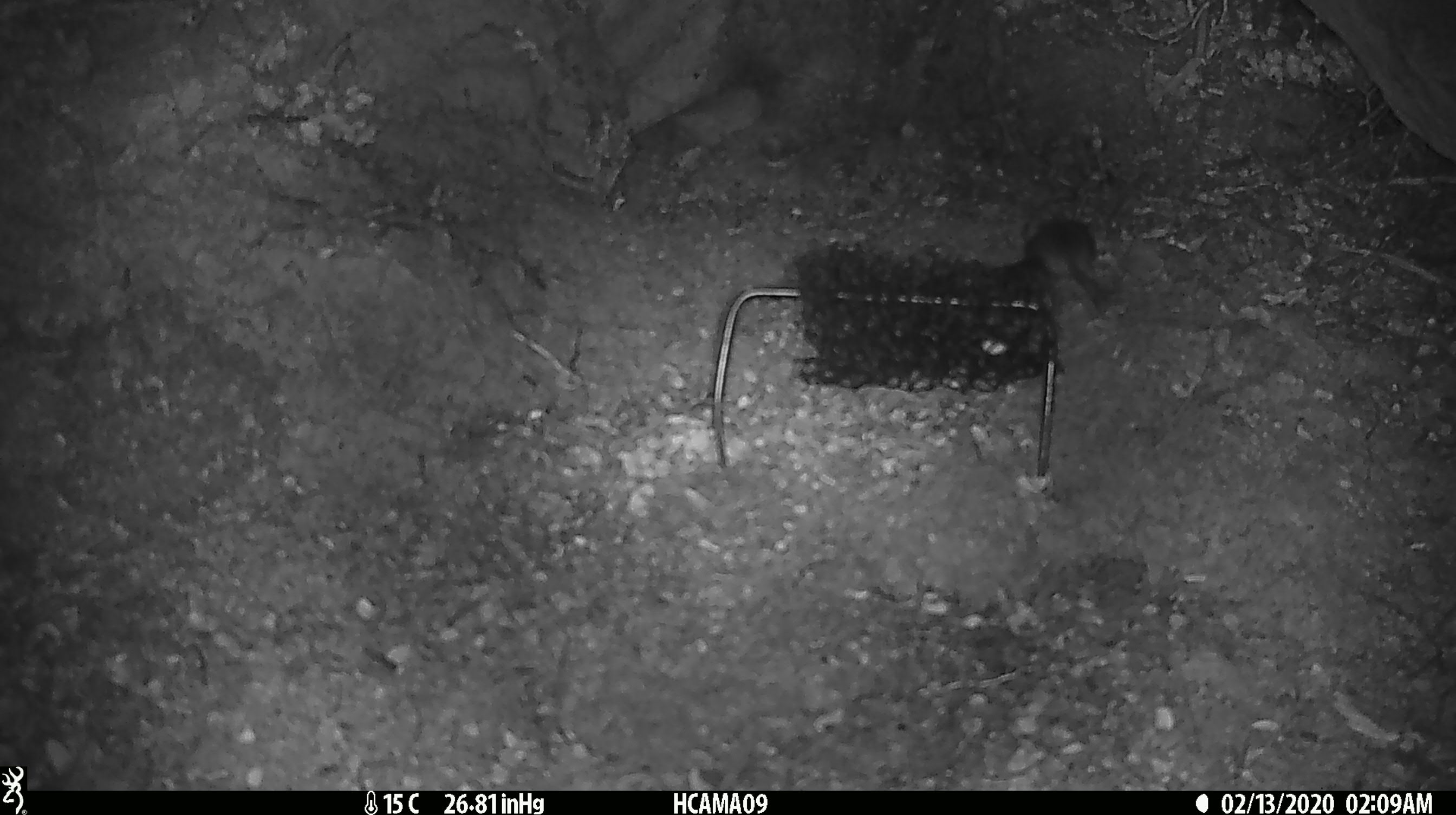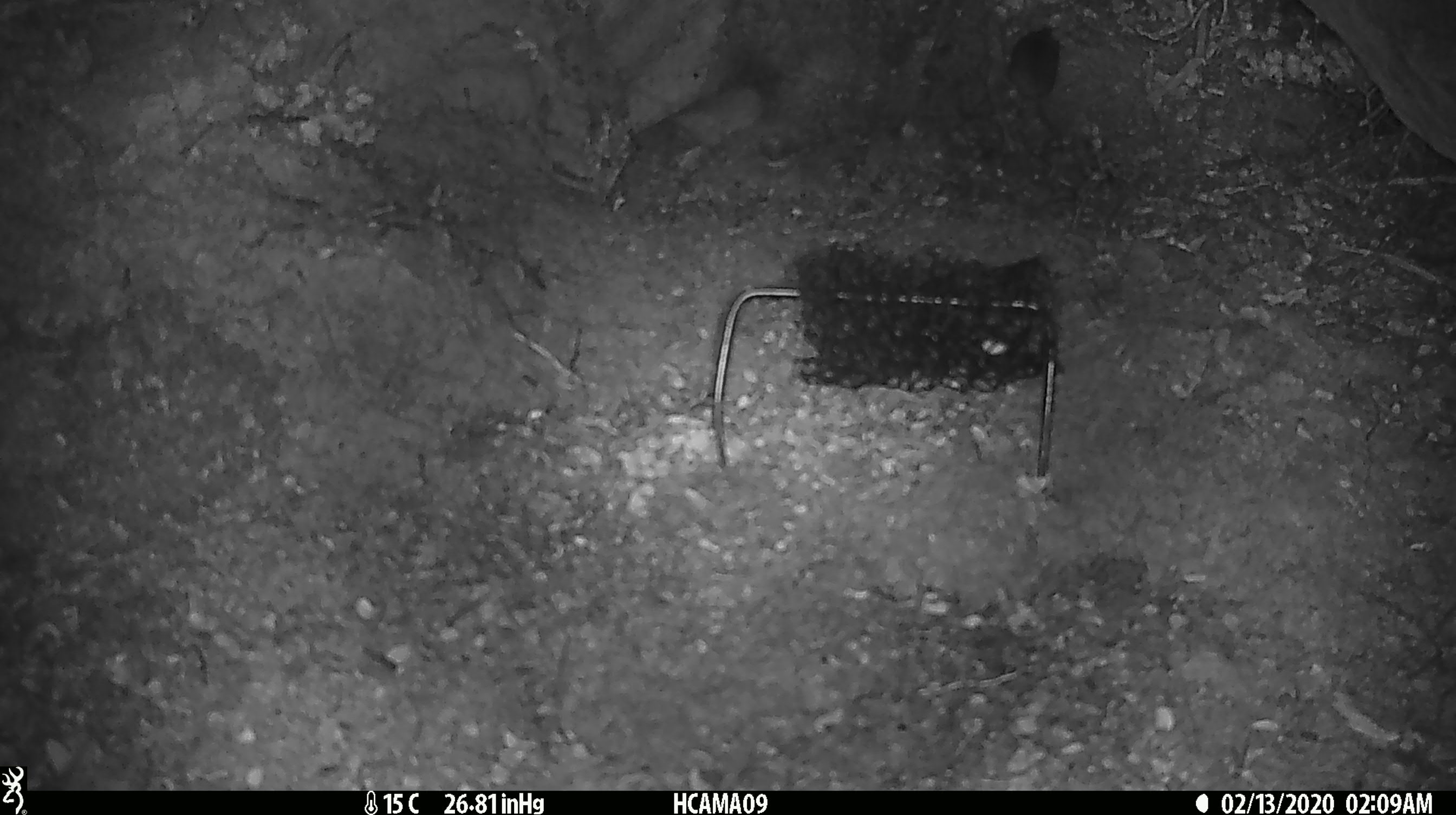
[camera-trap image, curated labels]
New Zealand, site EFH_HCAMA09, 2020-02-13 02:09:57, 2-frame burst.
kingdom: Animalia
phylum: Chordata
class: Mammalia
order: Rodentia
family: Muridae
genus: Mus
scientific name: Mus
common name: mouse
Mouse (Mus).